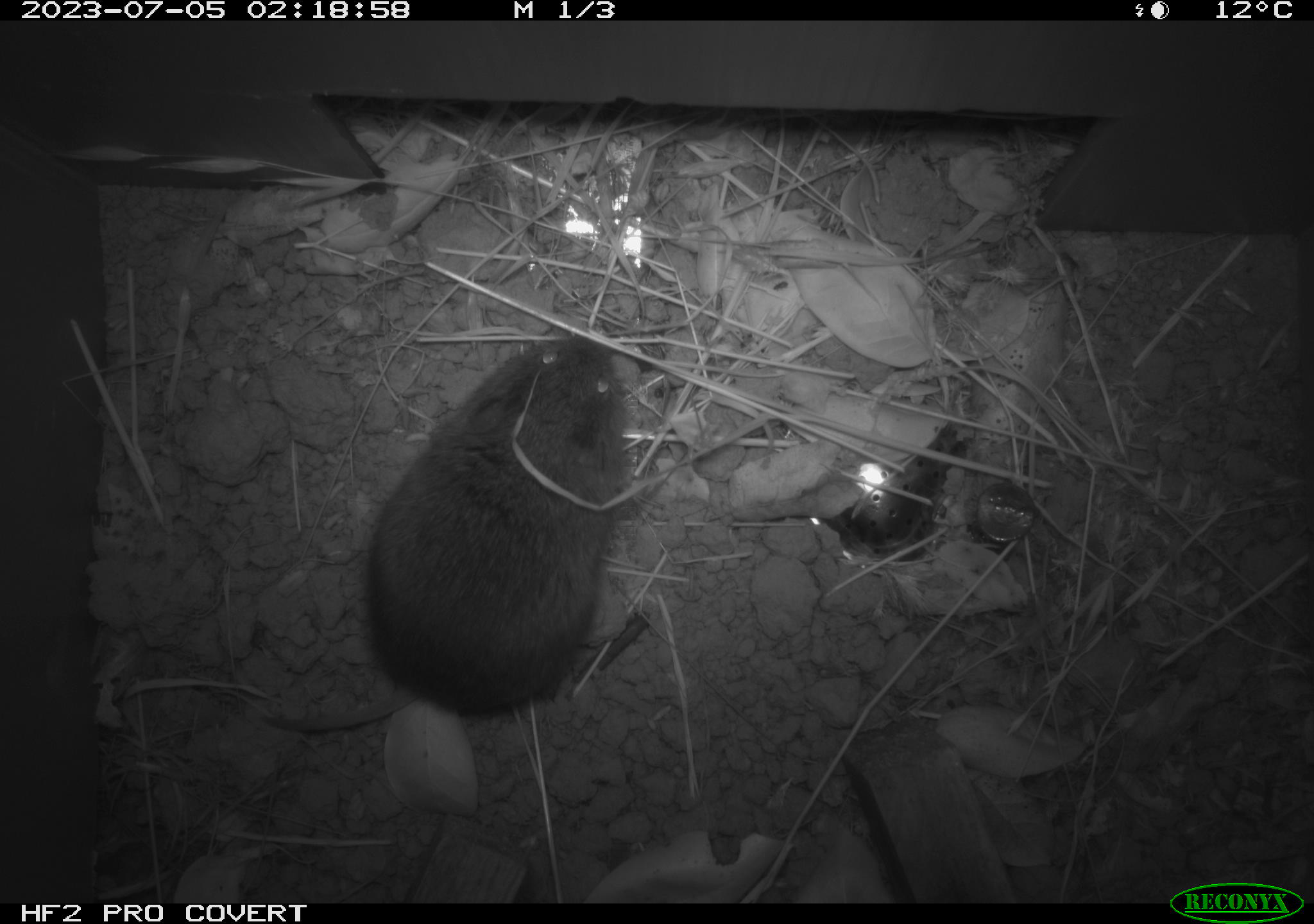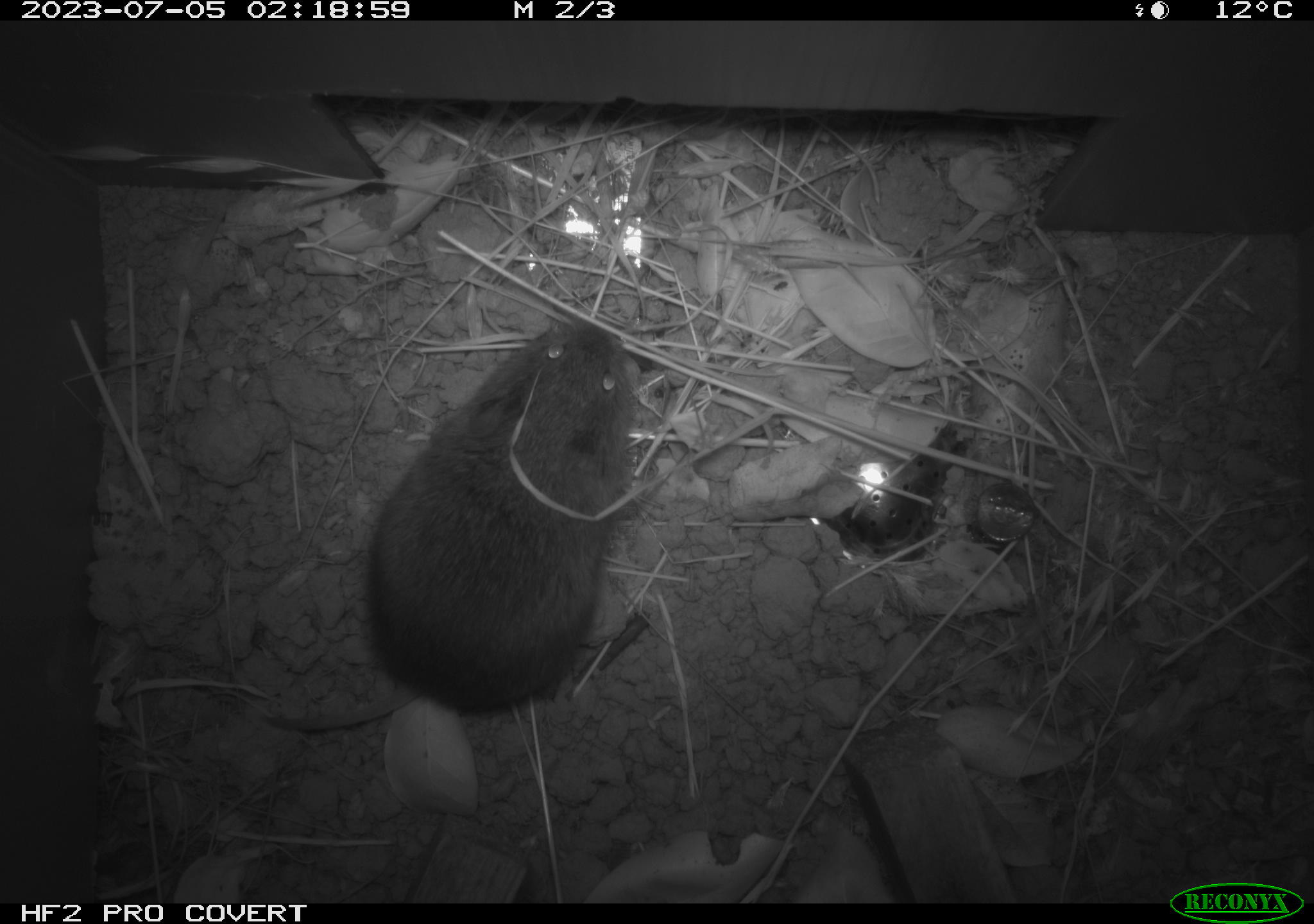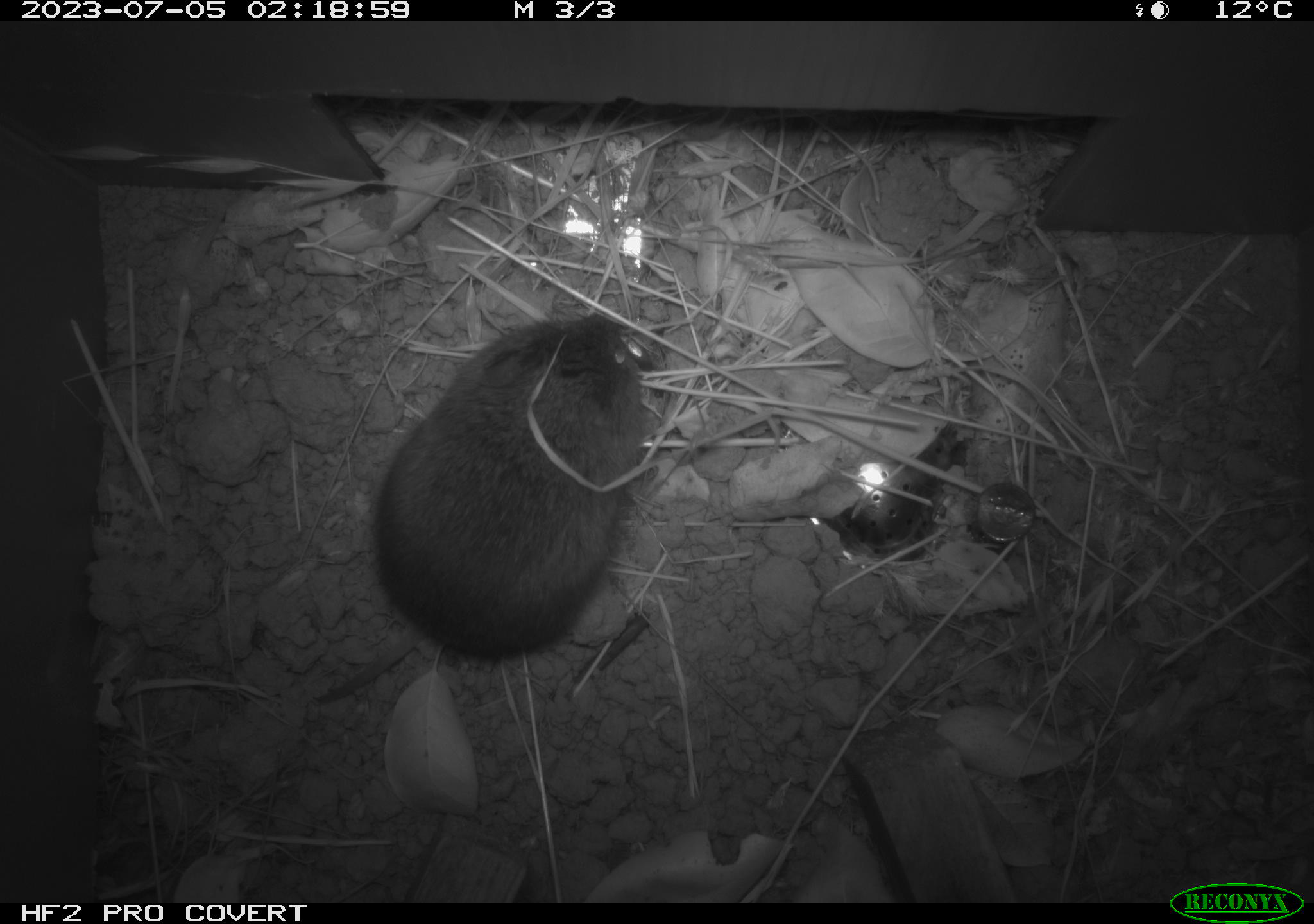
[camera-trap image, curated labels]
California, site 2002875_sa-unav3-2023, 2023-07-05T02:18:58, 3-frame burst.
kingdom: Animalia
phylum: Chordata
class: Mammalia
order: Rodentia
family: Cricetidae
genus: Microtus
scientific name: Microtus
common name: meadow vole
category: microtus species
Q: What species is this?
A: Microtus species (meadow vole) (Microtus).